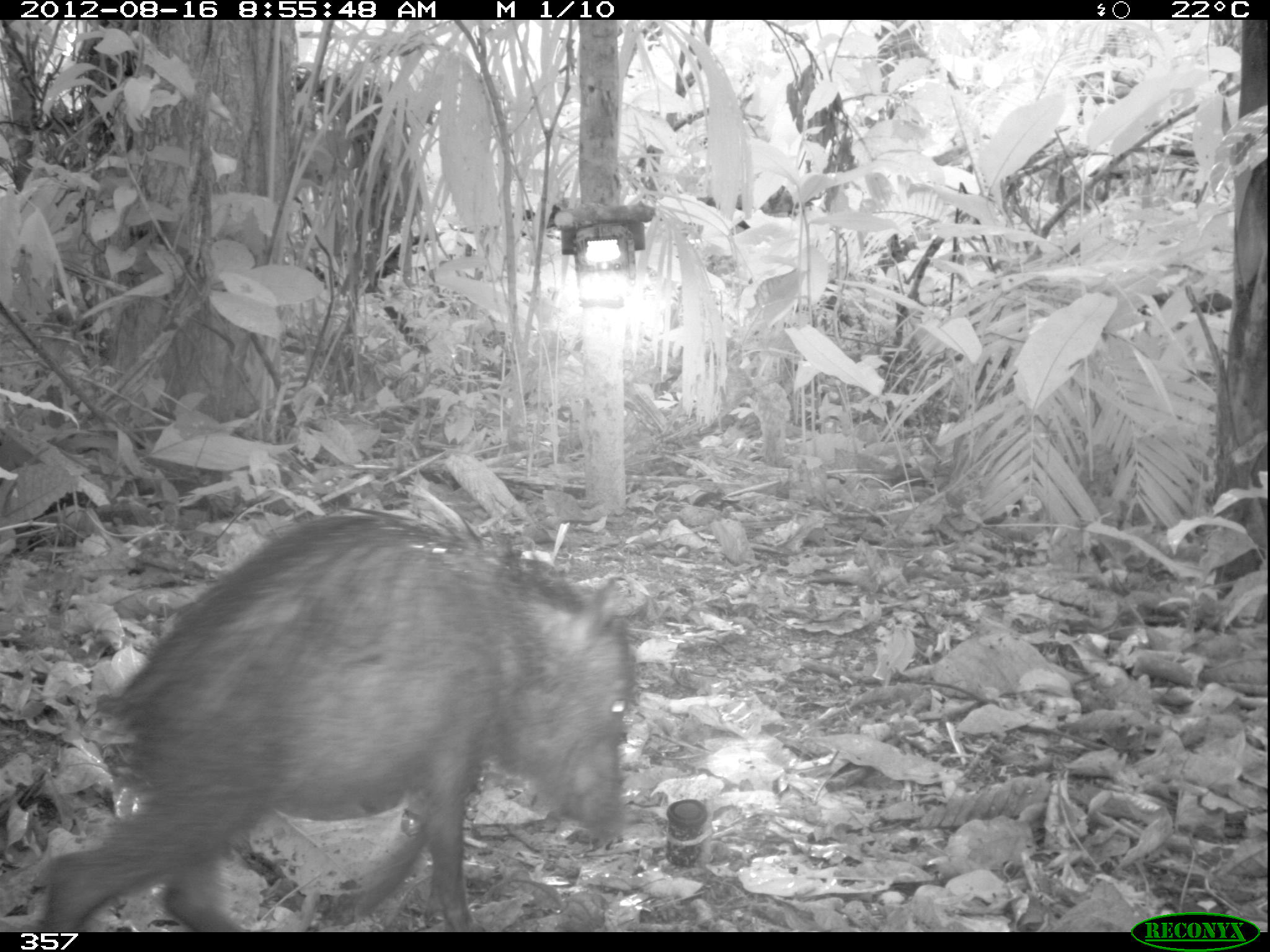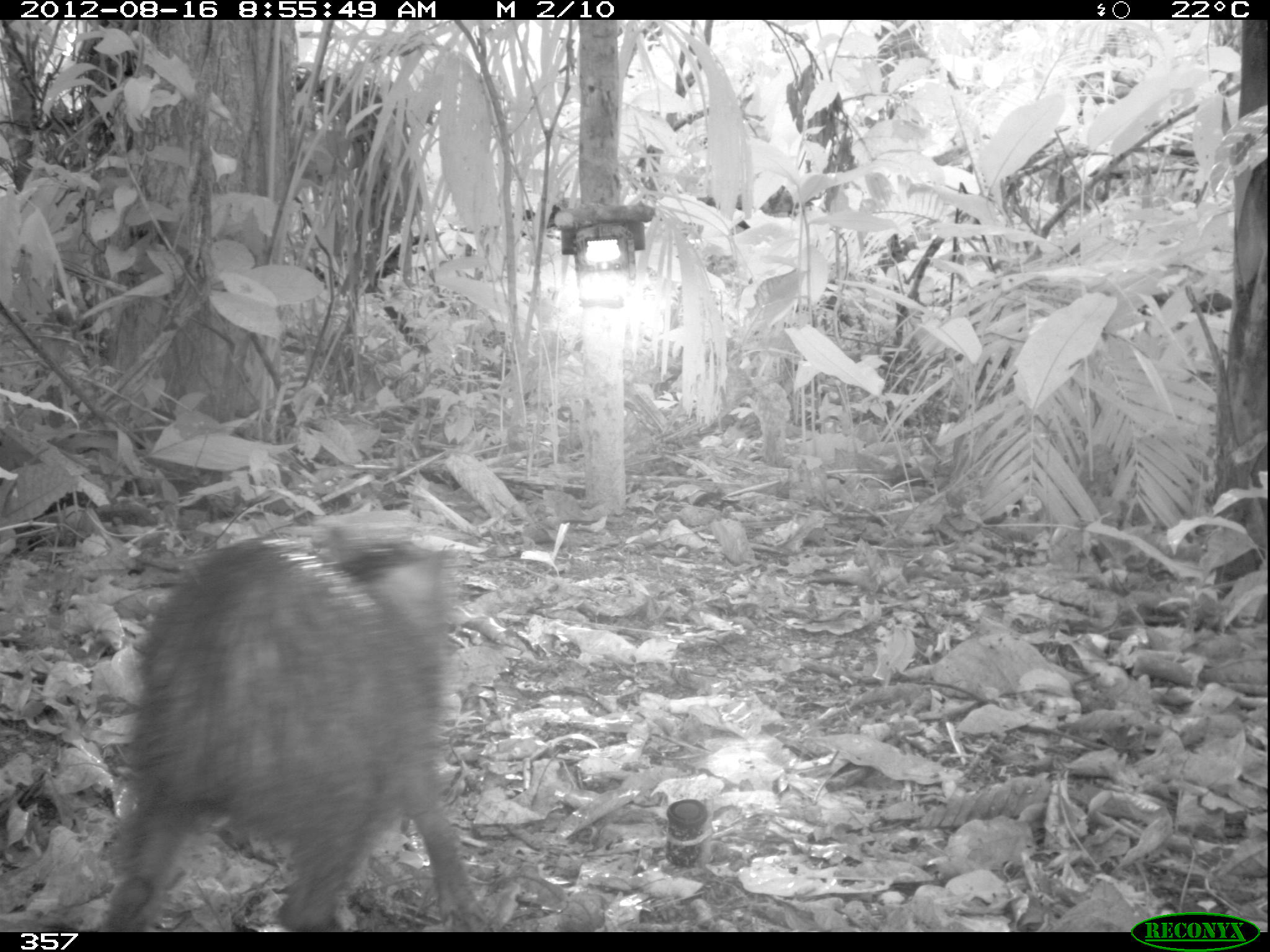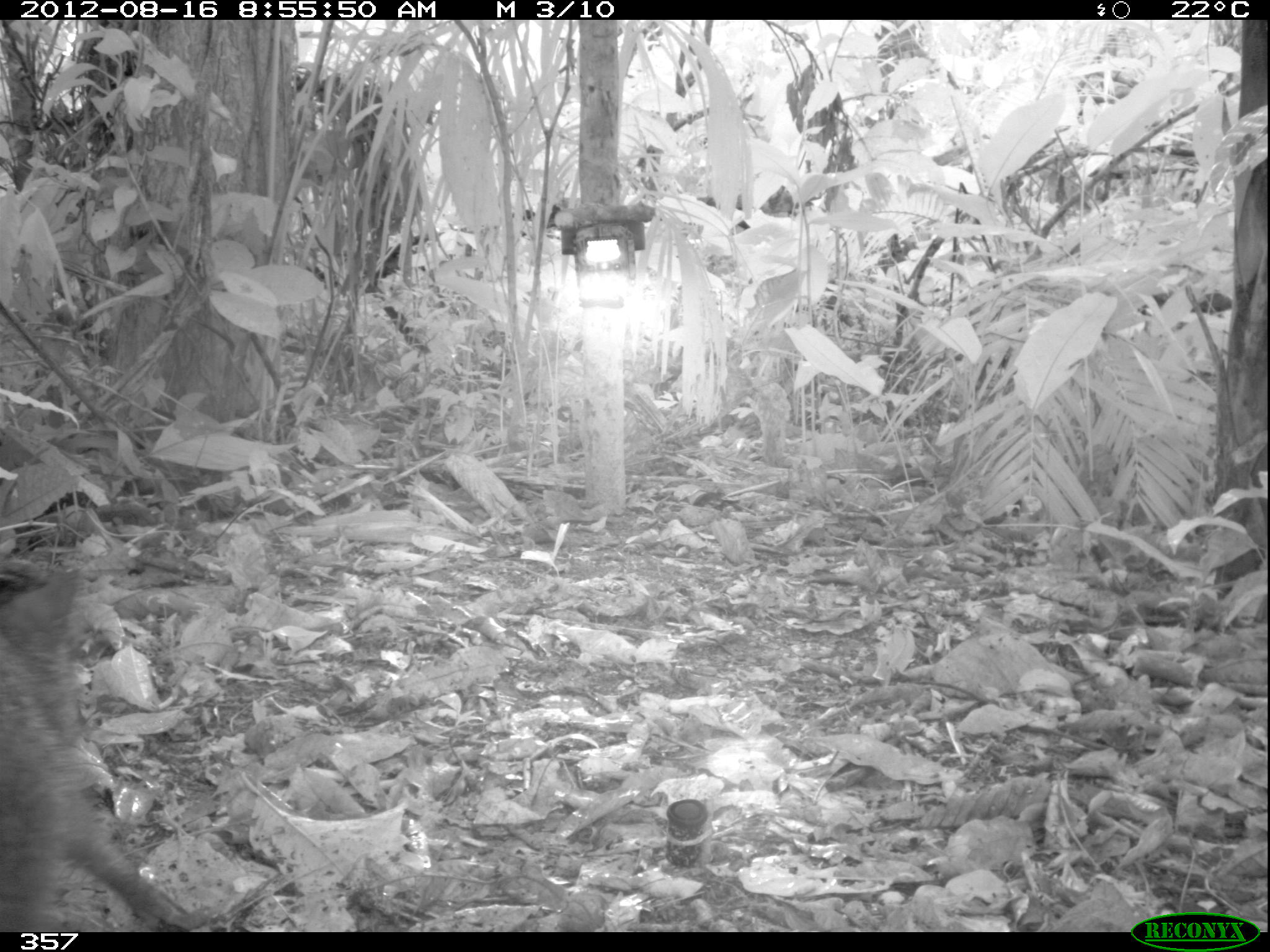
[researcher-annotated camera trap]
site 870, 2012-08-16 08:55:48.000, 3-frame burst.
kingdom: Animalia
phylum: Chordata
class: Mammalia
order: Artiodactyla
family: Tayassuidae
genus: Tayassu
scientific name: Tayassu pecari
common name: white-lipped peccary